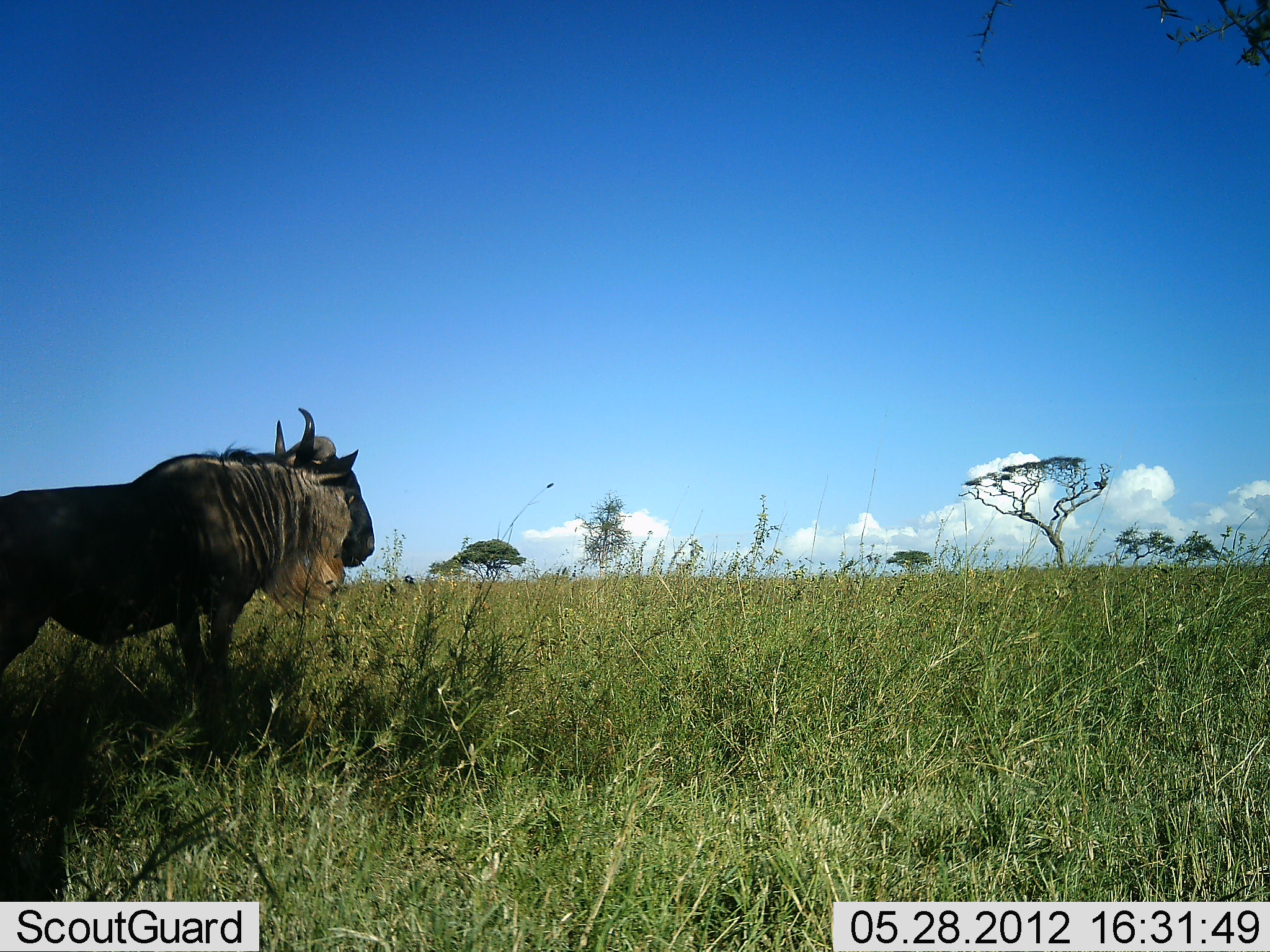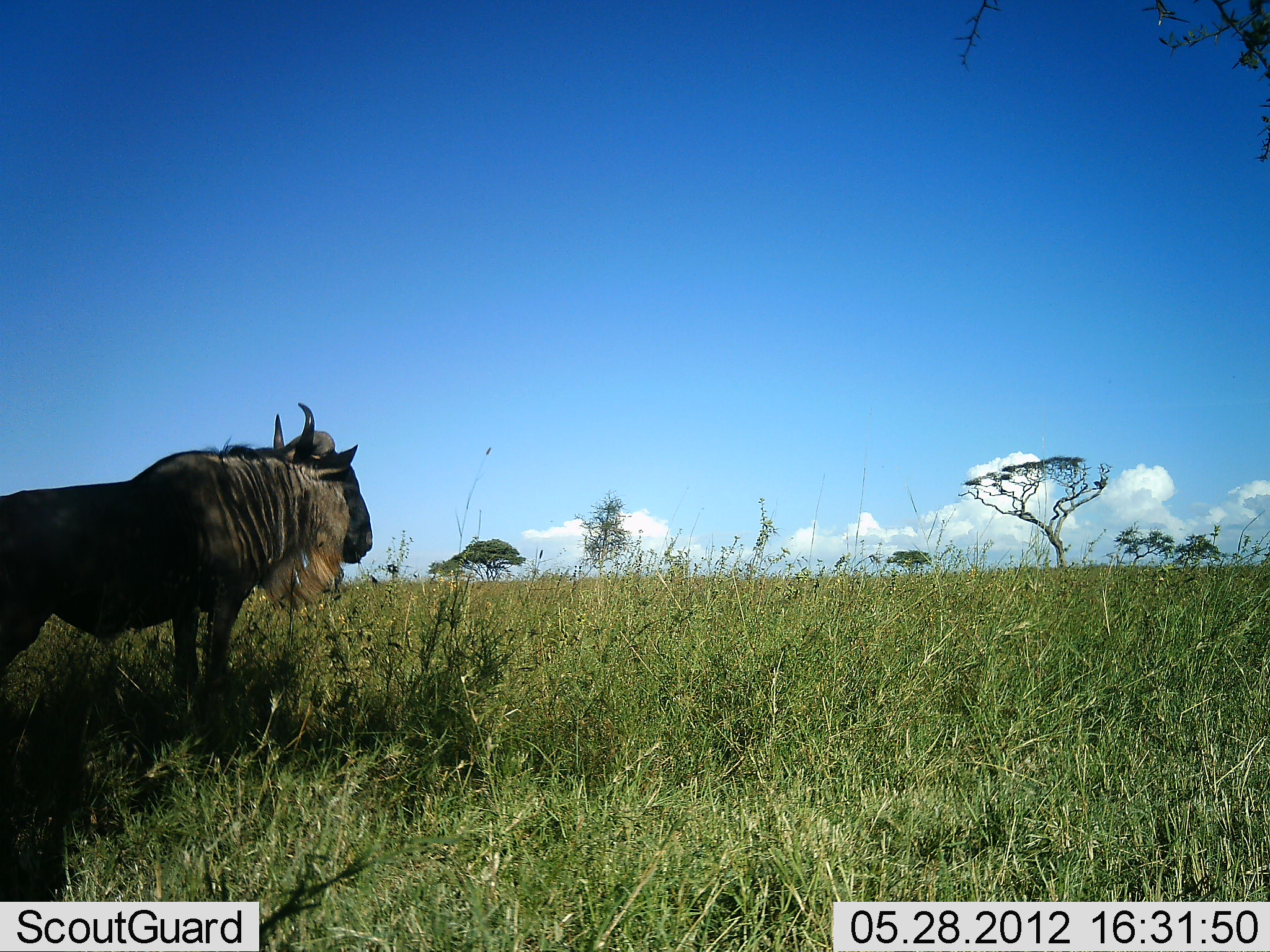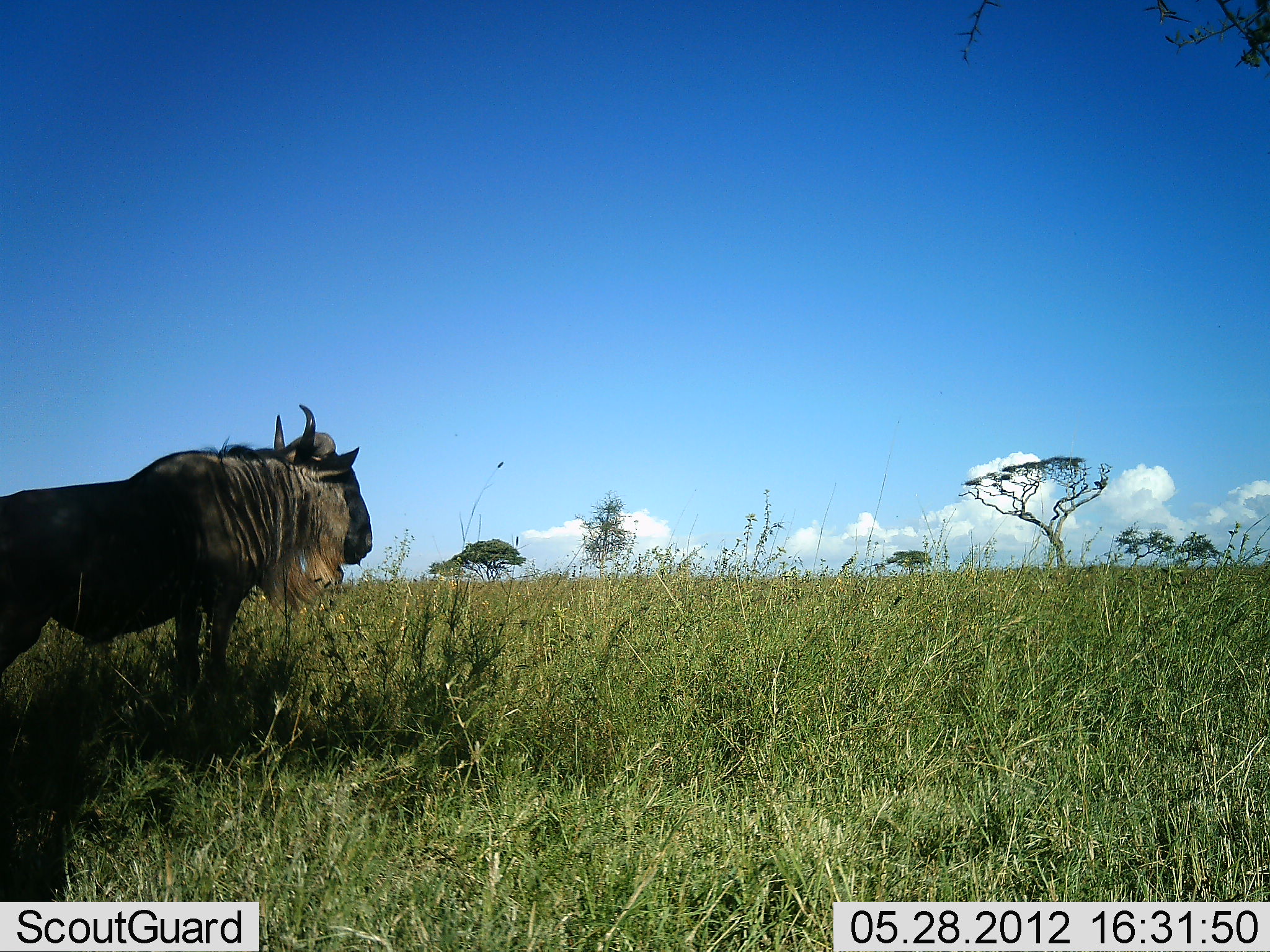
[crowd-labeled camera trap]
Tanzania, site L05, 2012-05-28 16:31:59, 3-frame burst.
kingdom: Animalia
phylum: Chordata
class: Mammalia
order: Artiodactyla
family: Bovidae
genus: Connochaetes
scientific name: Connochaetes taurinus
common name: blue wildebeest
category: wildebeest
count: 1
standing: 100%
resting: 0%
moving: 0%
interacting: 0%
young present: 0%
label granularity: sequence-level